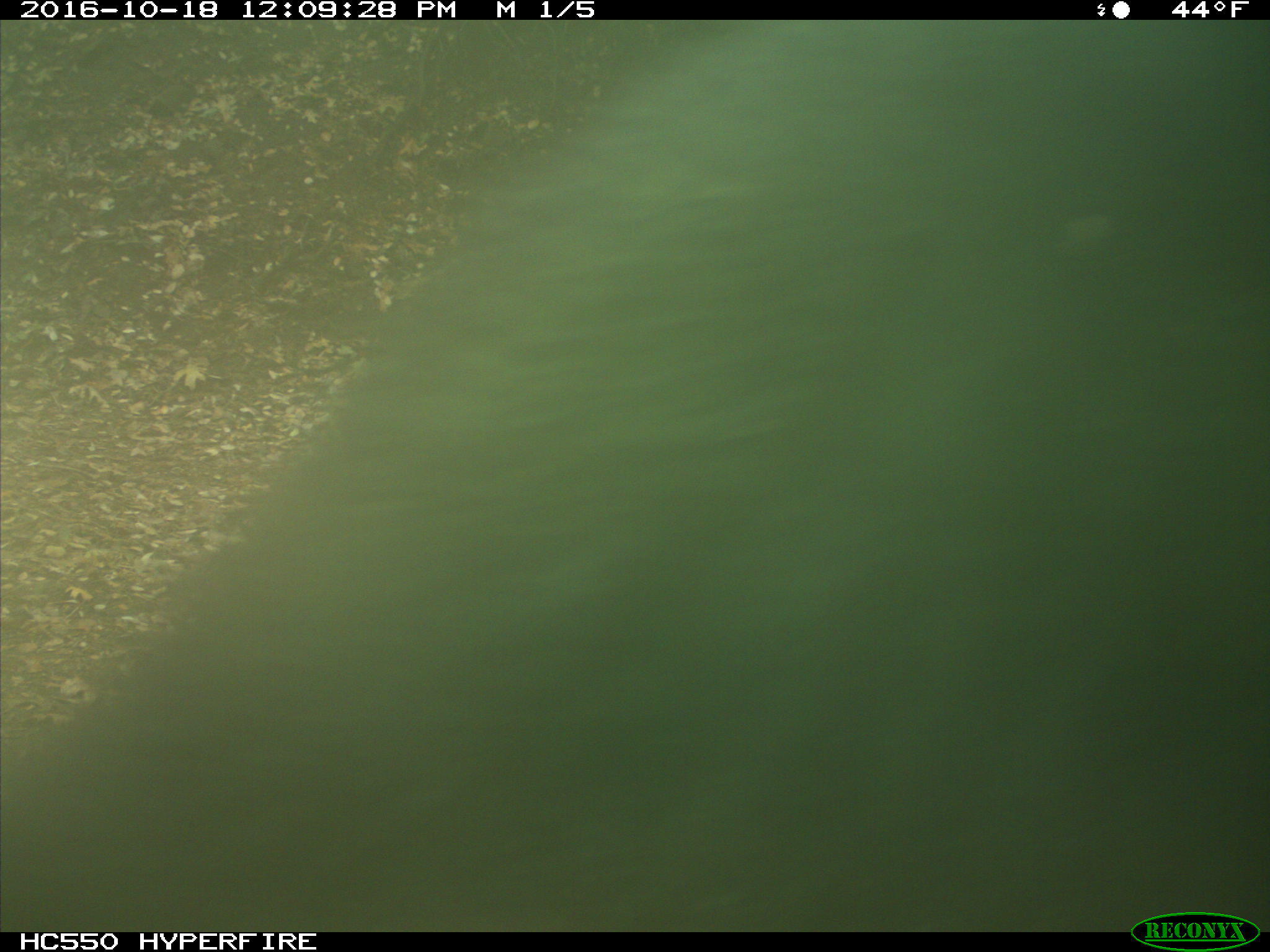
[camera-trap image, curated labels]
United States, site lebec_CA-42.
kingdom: Animalia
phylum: Chordata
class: Mammalia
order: Carnivora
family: Ursidae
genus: Ursus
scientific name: Ursus americanus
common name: american black bear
Ursus americanus (american black bear).